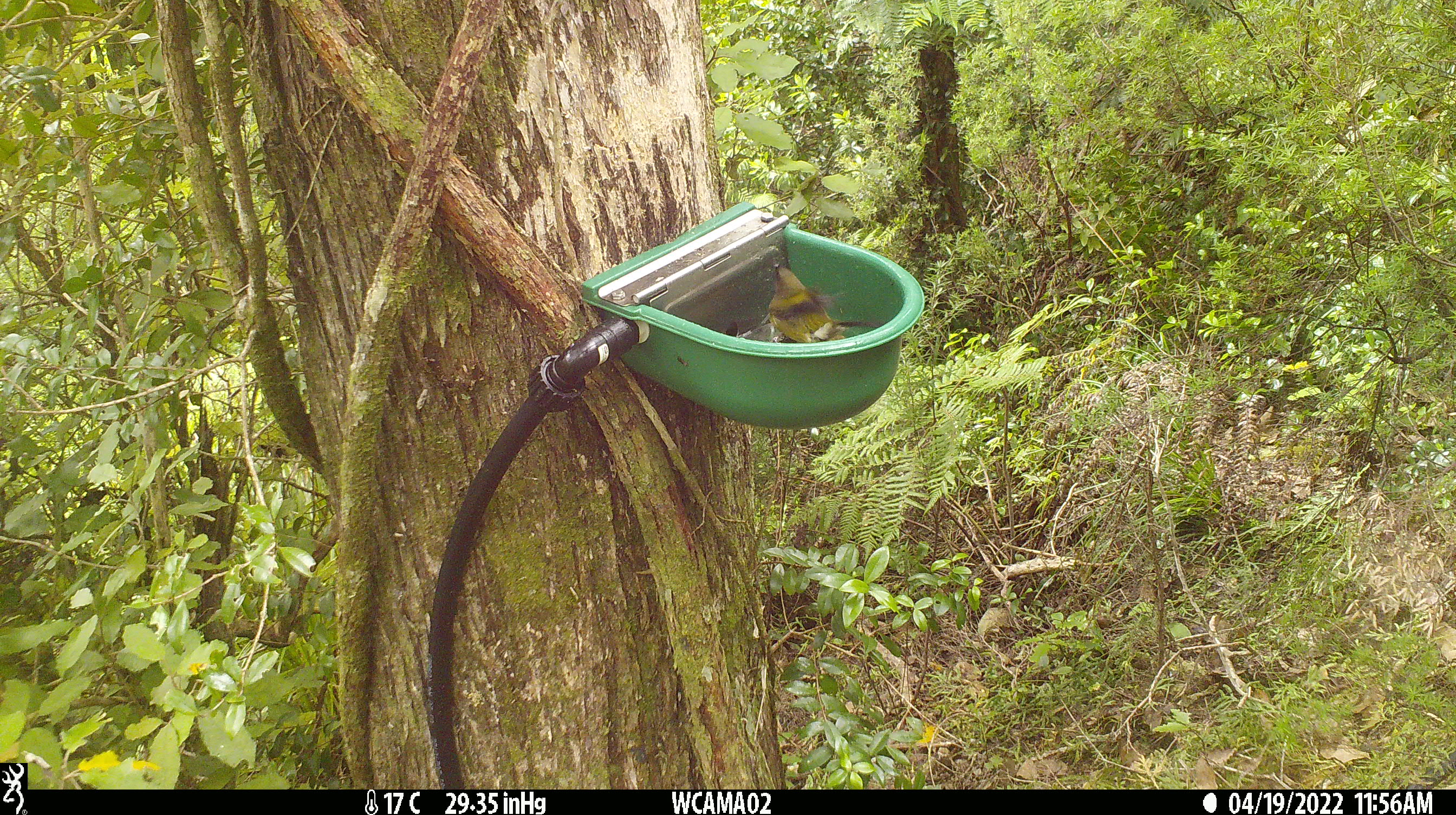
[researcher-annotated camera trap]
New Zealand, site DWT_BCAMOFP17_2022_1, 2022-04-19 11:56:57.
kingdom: Animalia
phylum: Chordata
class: Aves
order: Passeriformes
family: Meliphagidae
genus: Anthornis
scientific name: Anthornis melanura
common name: new zealand bellbird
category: bellbird